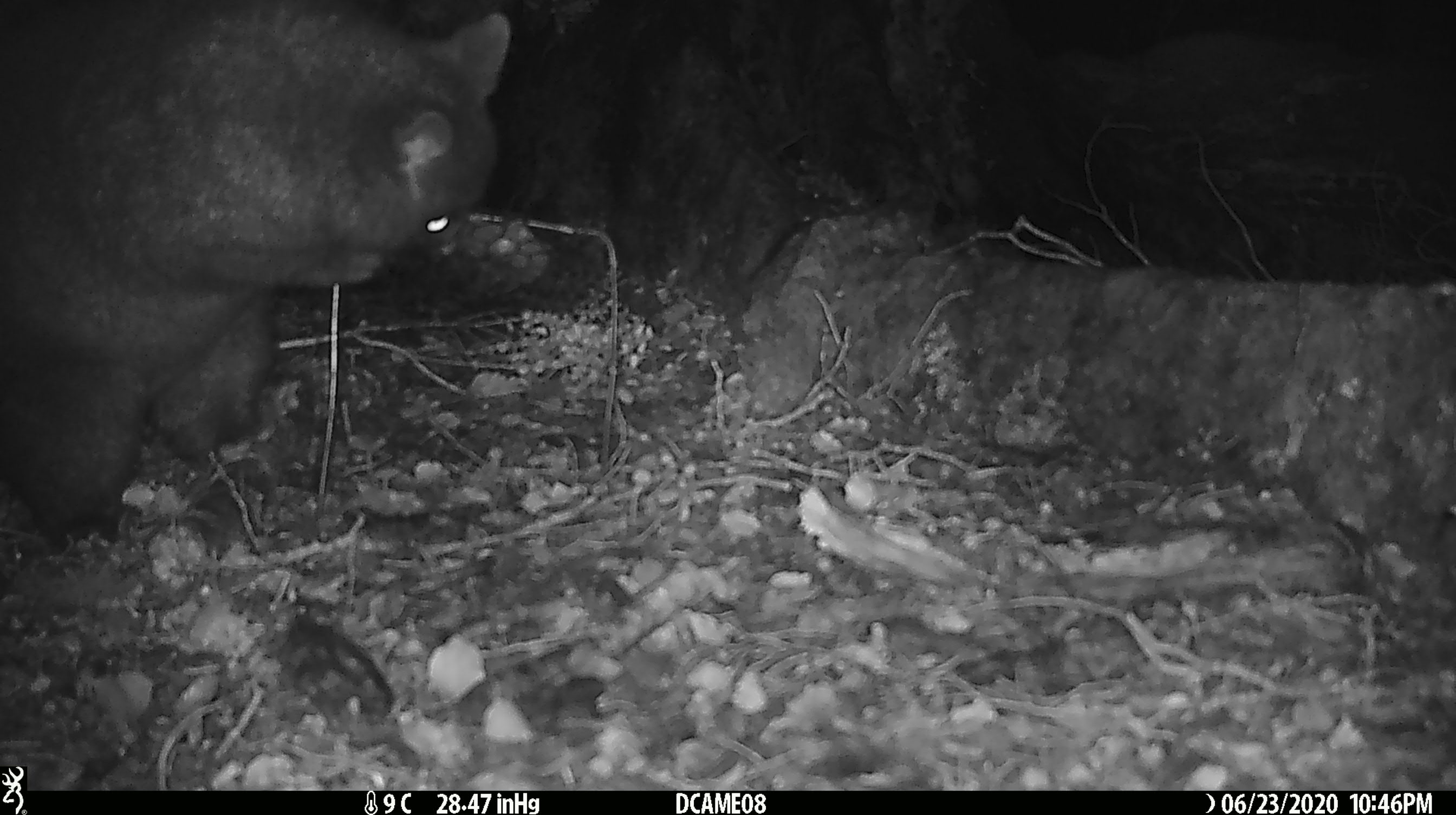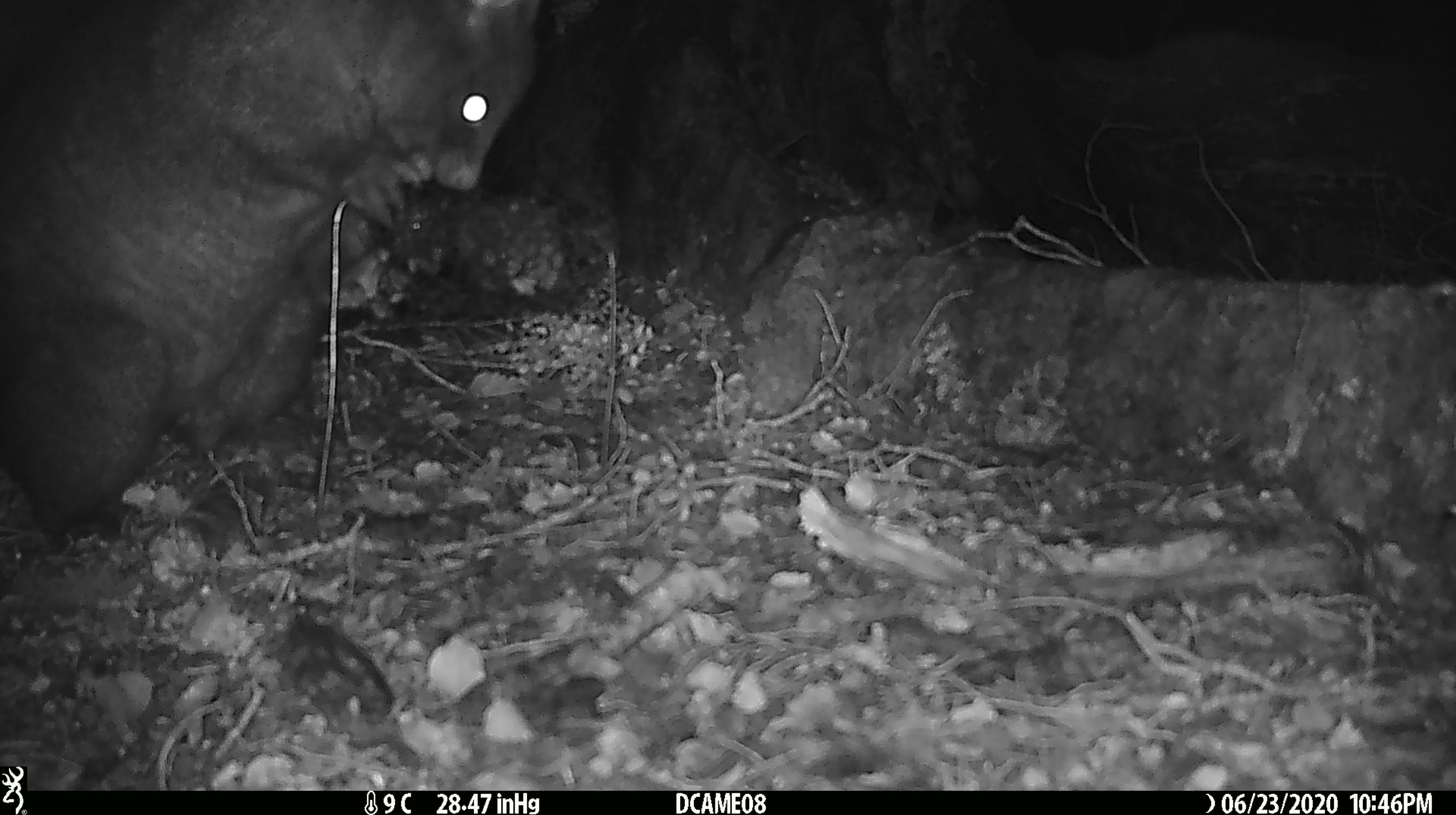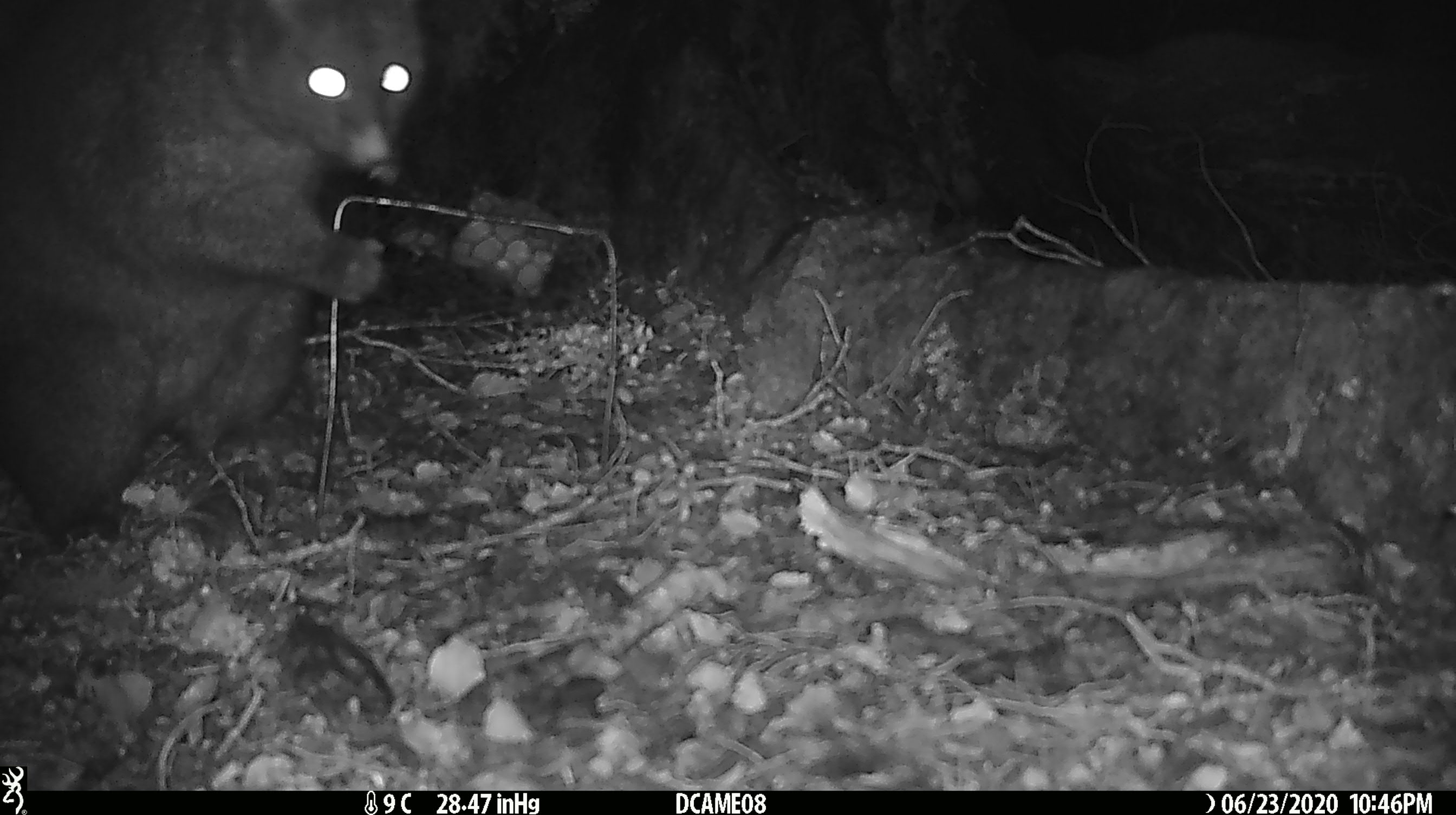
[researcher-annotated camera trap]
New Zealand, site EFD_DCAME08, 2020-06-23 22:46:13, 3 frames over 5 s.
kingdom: Animalia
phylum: Chordata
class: Mammalia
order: Diprotodontia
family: Phalangeridae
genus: Trichosurus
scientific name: Trichosurus vulpecula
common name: common brushtail possum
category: possum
Possum (common brushtail possum) (Trichosurus vulpecula).